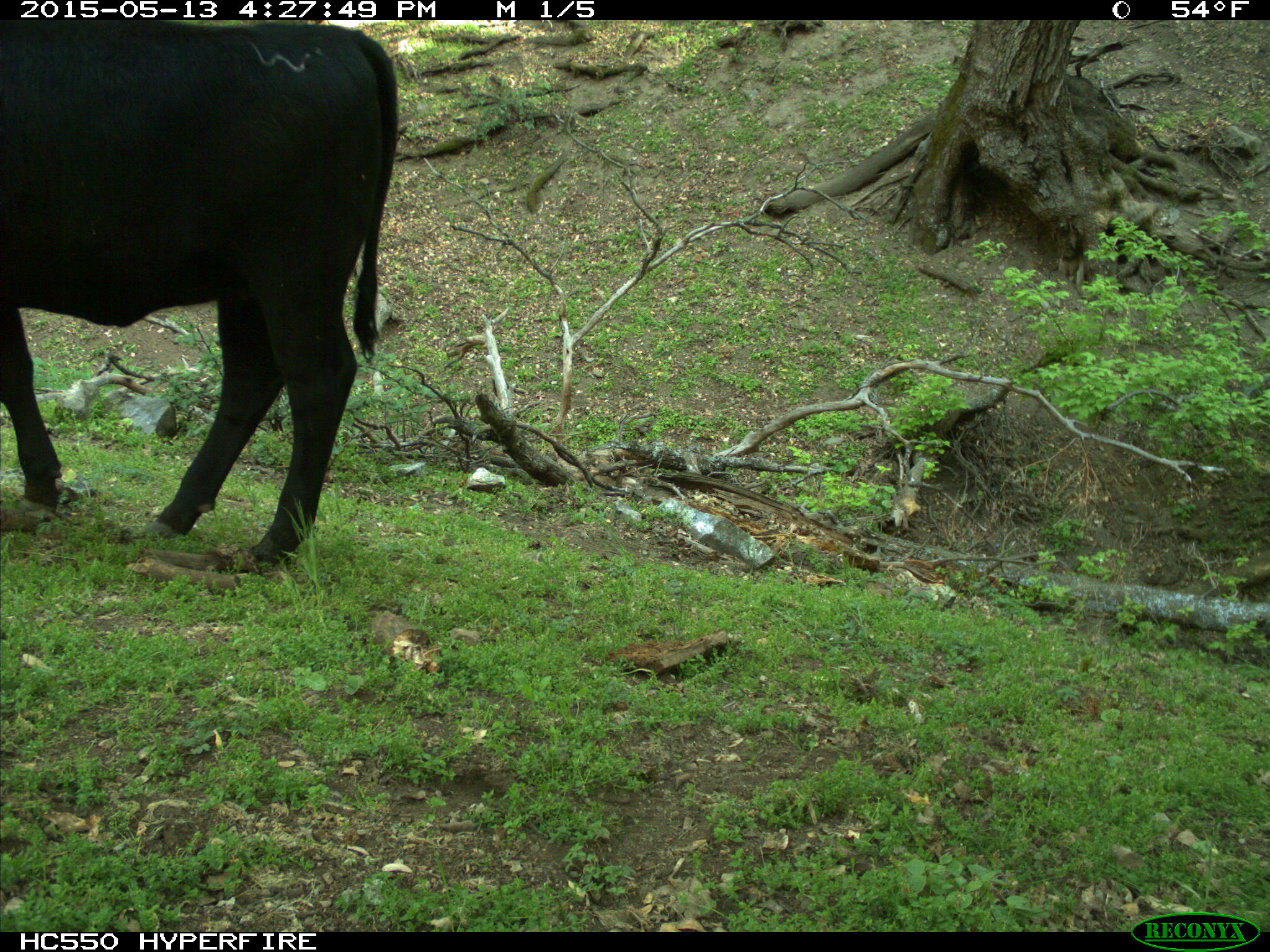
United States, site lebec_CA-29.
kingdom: Animalia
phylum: Chordata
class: Mammalia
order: Artiodactyla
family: Bovidae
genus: Bos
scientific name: Bos taurus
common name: domestic cow